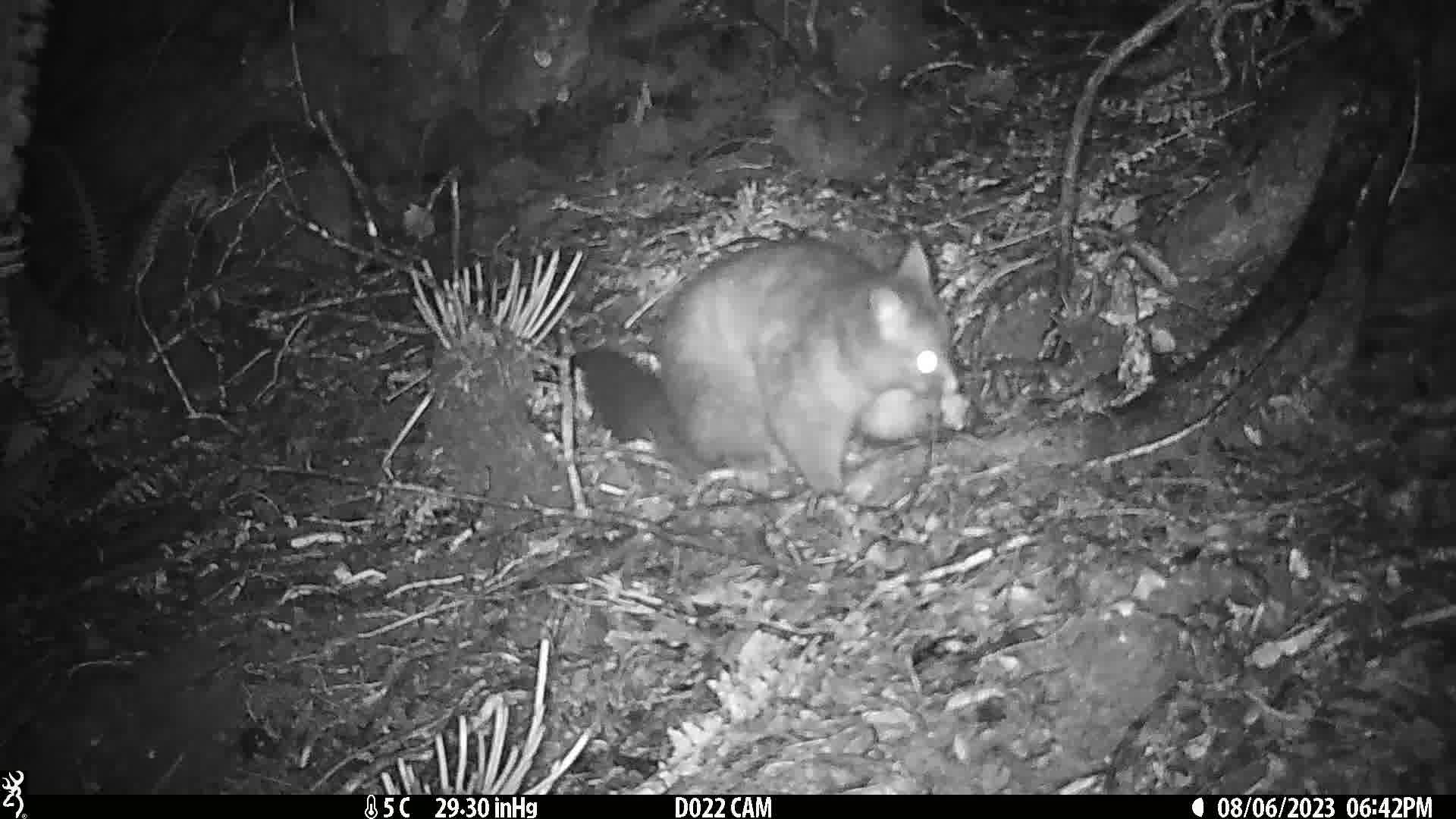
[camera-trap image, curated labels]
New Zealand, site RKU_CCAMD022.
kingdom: Animalia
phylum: Chordata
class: Mammalia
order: Diprotodontia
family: Phalangeridae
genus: Trichosurus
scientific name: Trichosurus vulpecula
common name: common brushtail possum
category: possum